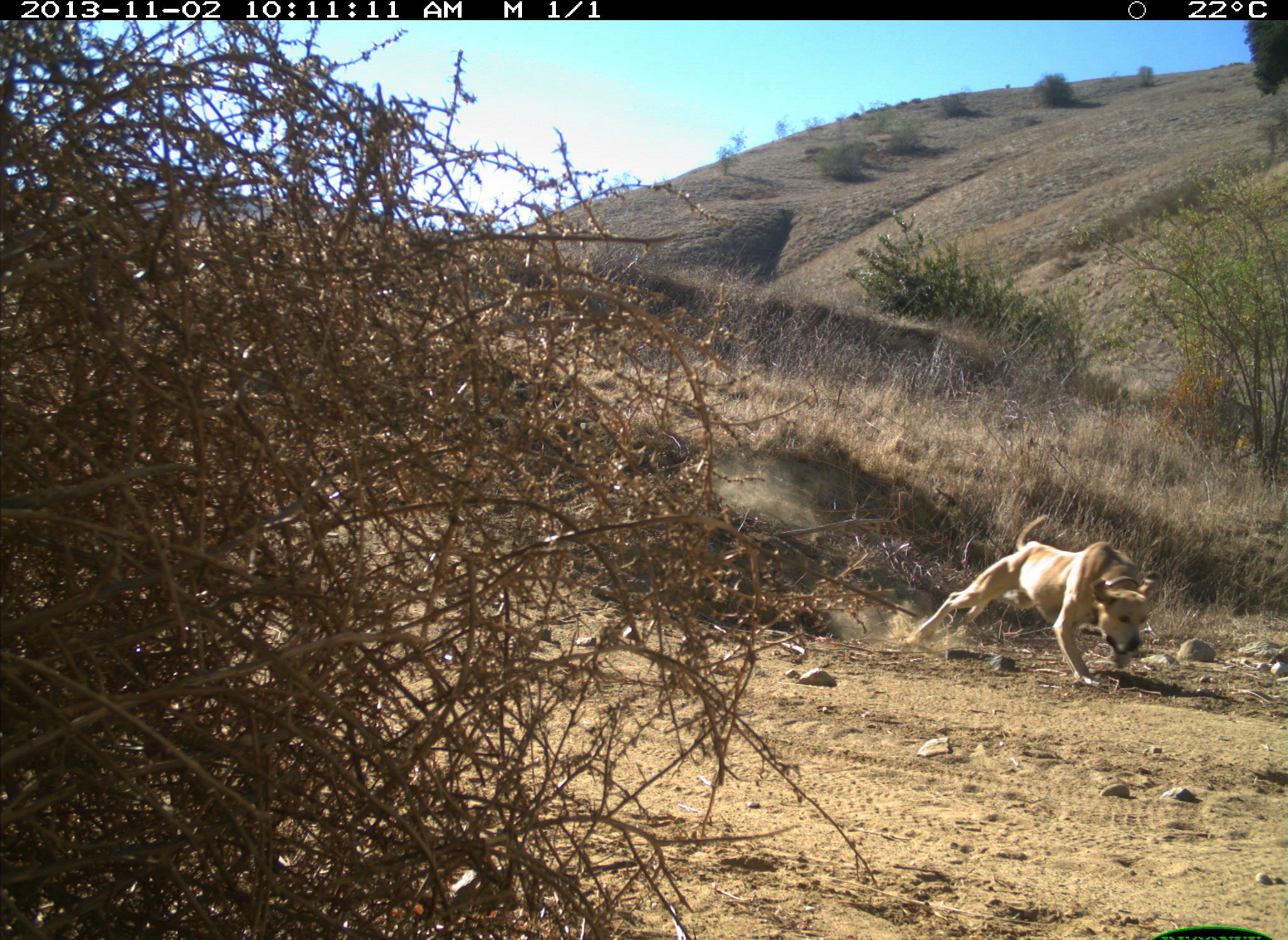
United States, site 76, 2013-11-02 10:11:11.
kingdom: Animalia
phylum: Chordata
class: Mammalia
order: Carnivora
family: Canidae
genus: Canis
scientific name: Canis familiaris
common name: domestic dog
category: dog